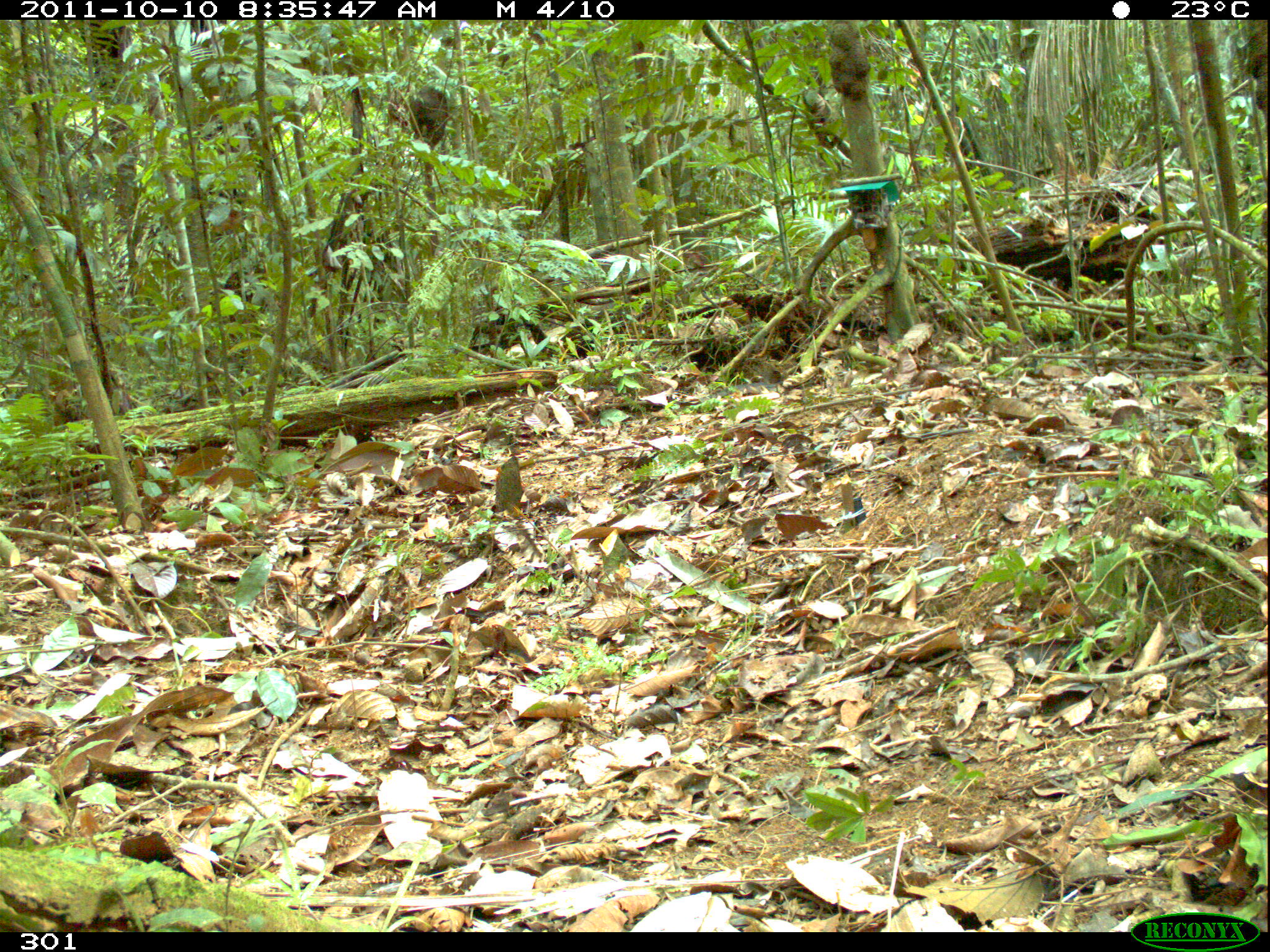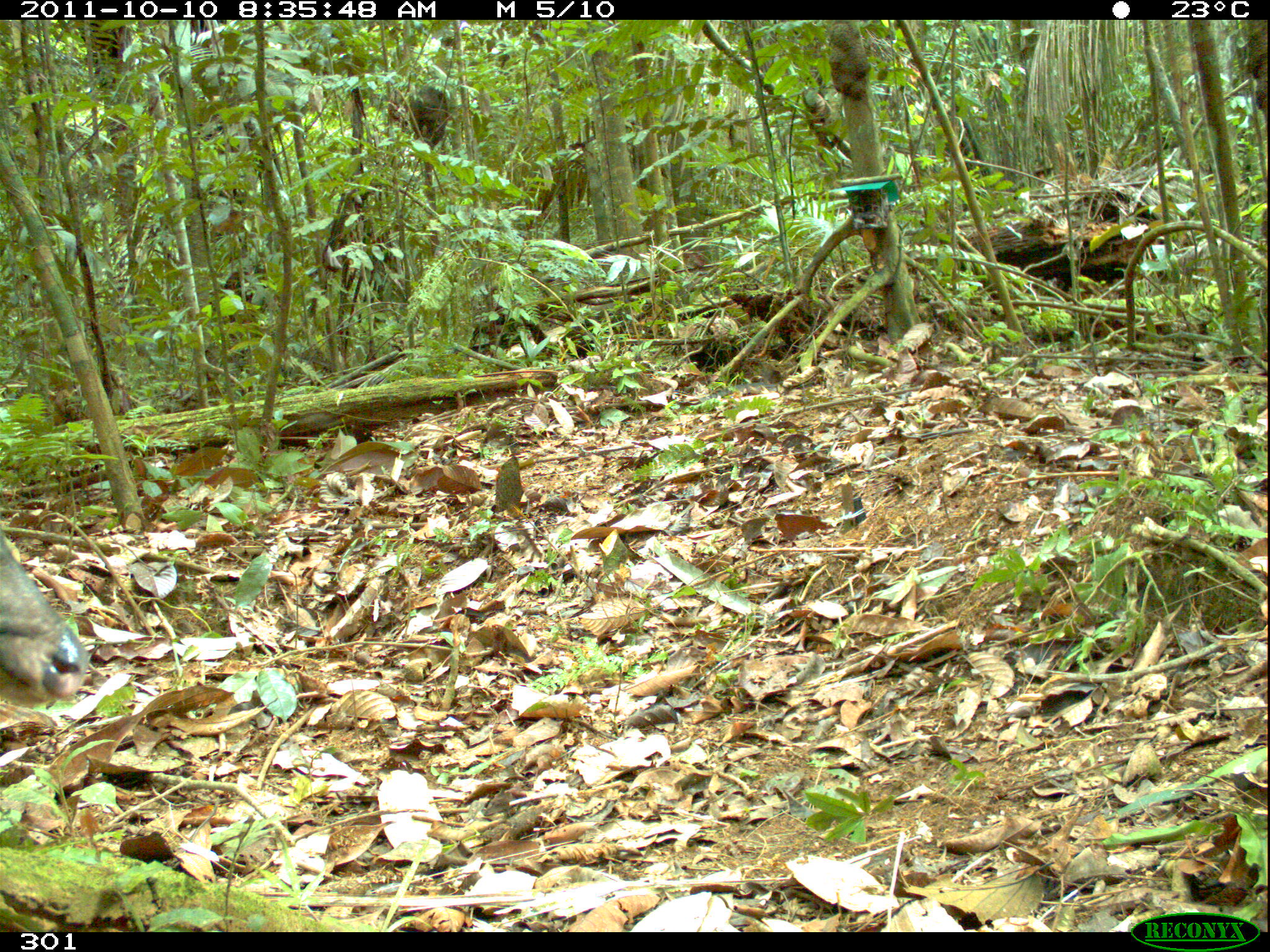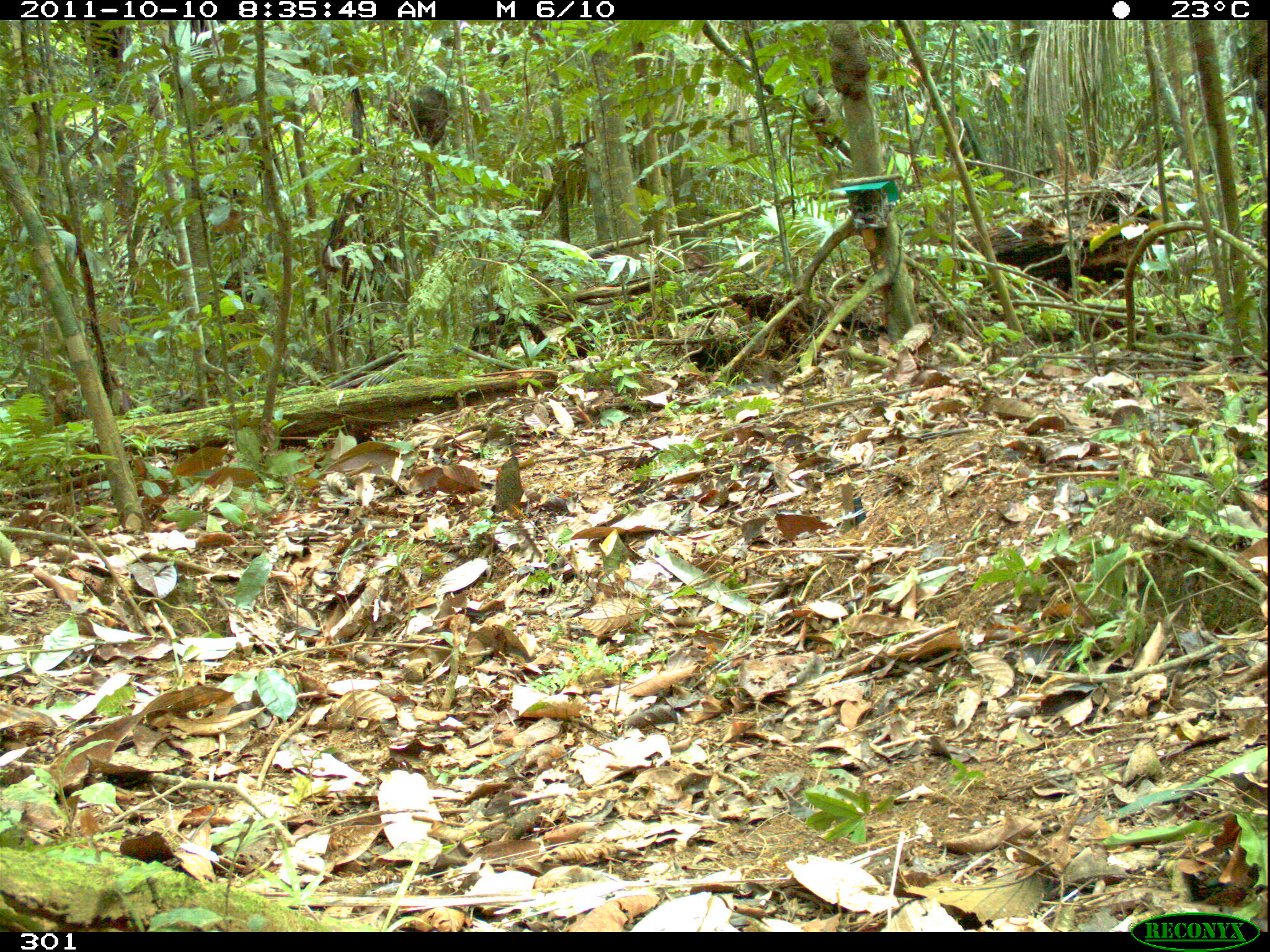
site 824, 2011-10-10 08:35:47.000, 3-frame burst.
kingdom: Animalia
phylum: Chordata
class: Mammalia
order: Artiodactyla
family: Cervidae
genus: Mazama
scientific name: Mazama gouazoubira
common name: gray brocket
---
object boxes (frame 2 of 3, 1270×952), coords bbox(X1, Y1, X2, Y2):
mazama gouazoubira: bbox(0, 532, 89, 709)